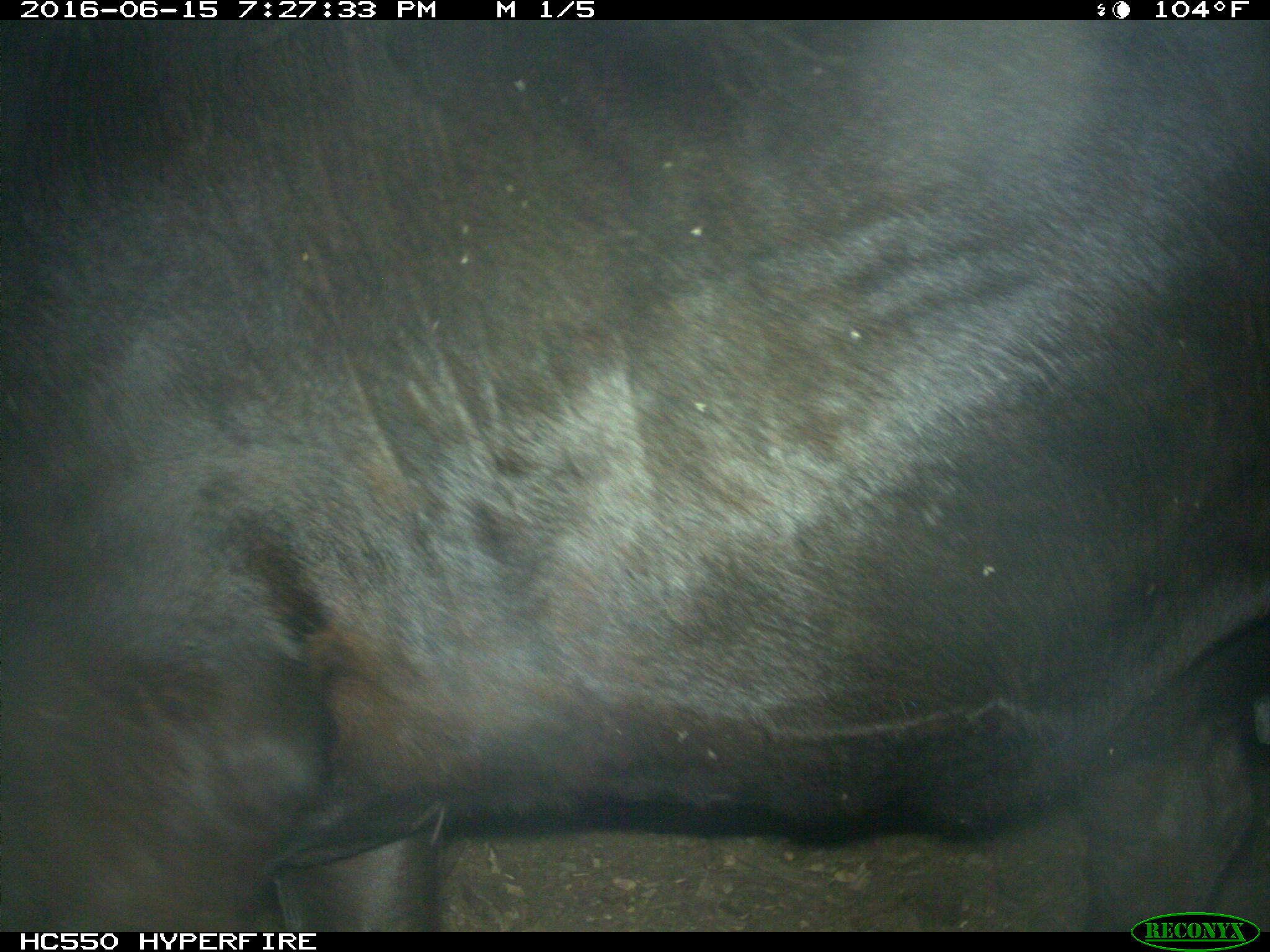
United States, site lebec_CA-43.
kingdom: Animalia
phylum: Chordata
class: Mammalia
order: Artiodactyla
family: Bovidae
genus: Bos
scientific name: Bos taurus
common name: domestic cow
Bos taurus (domestic cow).